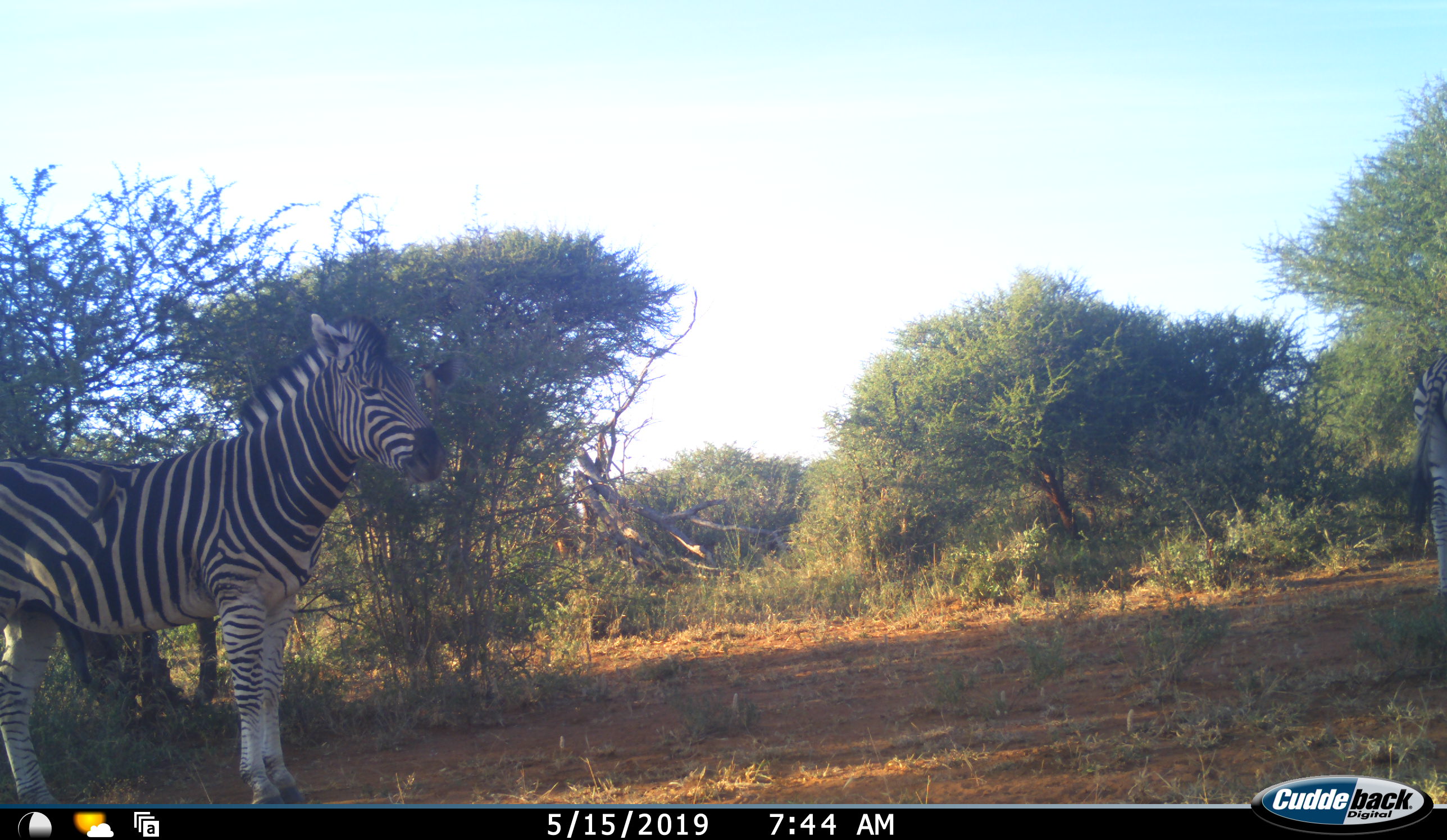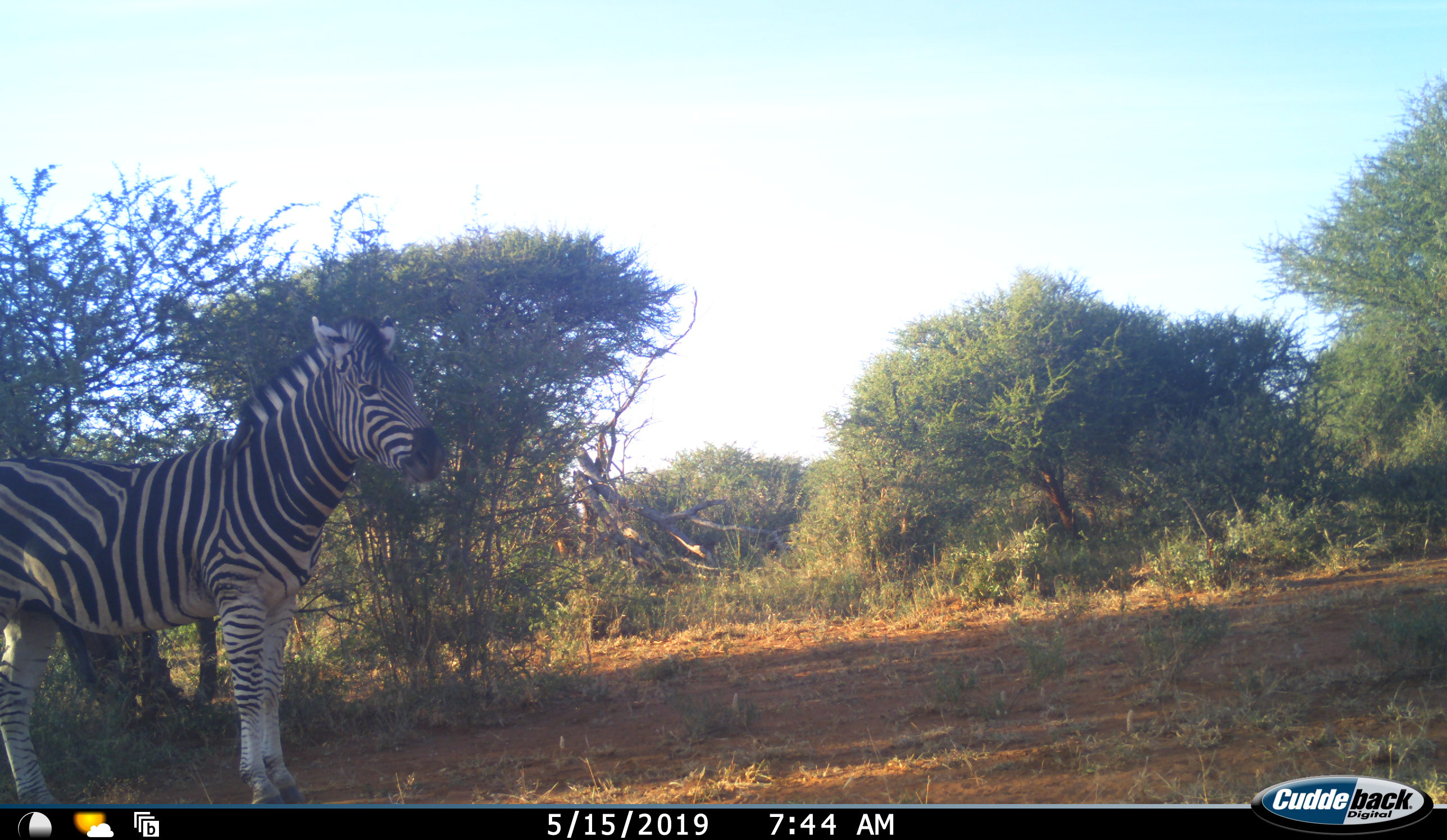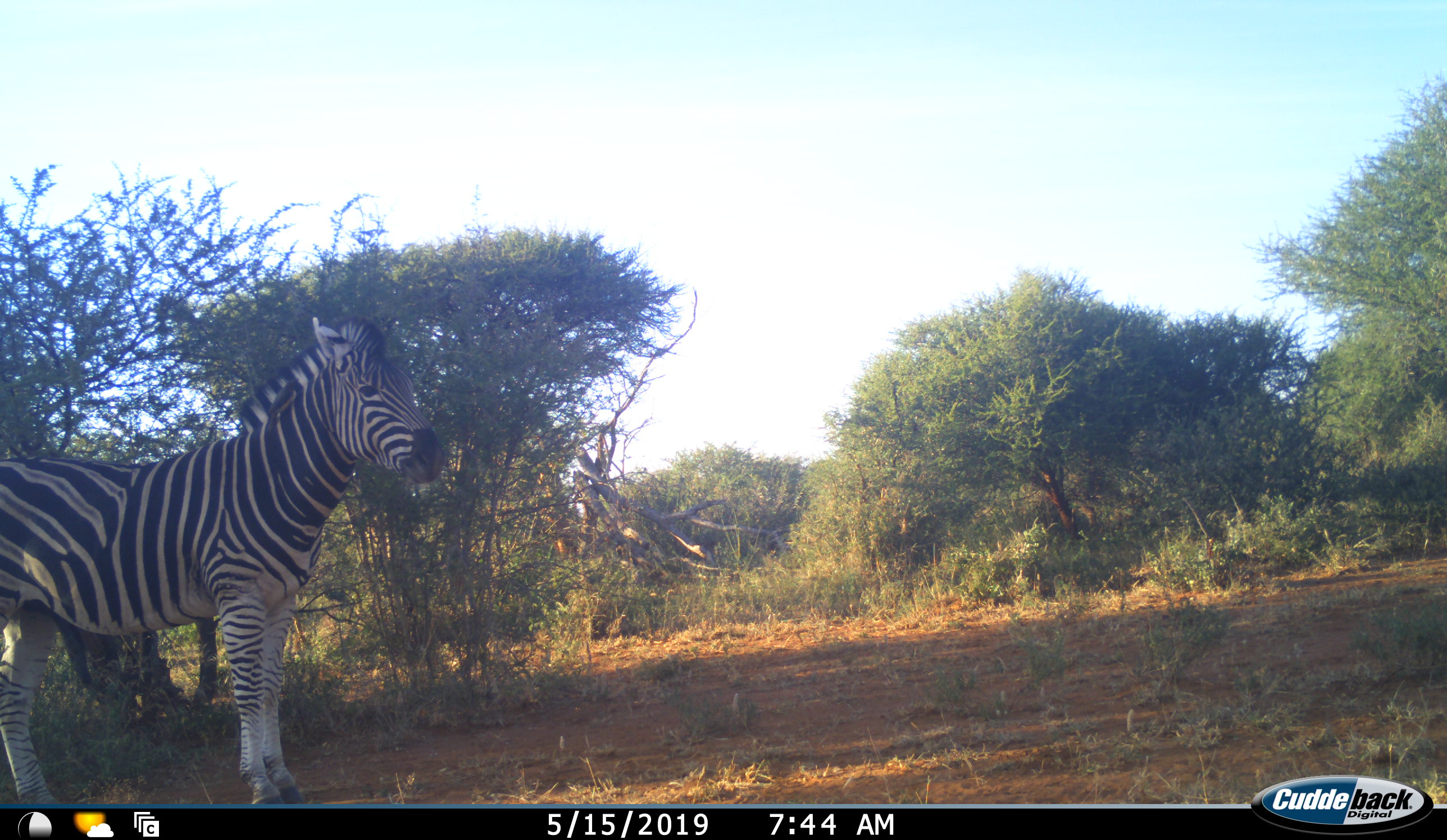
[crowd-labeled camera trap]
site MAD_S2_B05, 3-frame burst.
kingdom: Animalia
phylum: Chordata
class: Mammalia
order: Perissodactyla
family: Equidae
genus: Equus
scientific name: Equus quagga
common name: plains zebra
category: zebraplains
Zebraplains (plains zebra) (Equus quagga), count 2. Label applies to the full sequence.